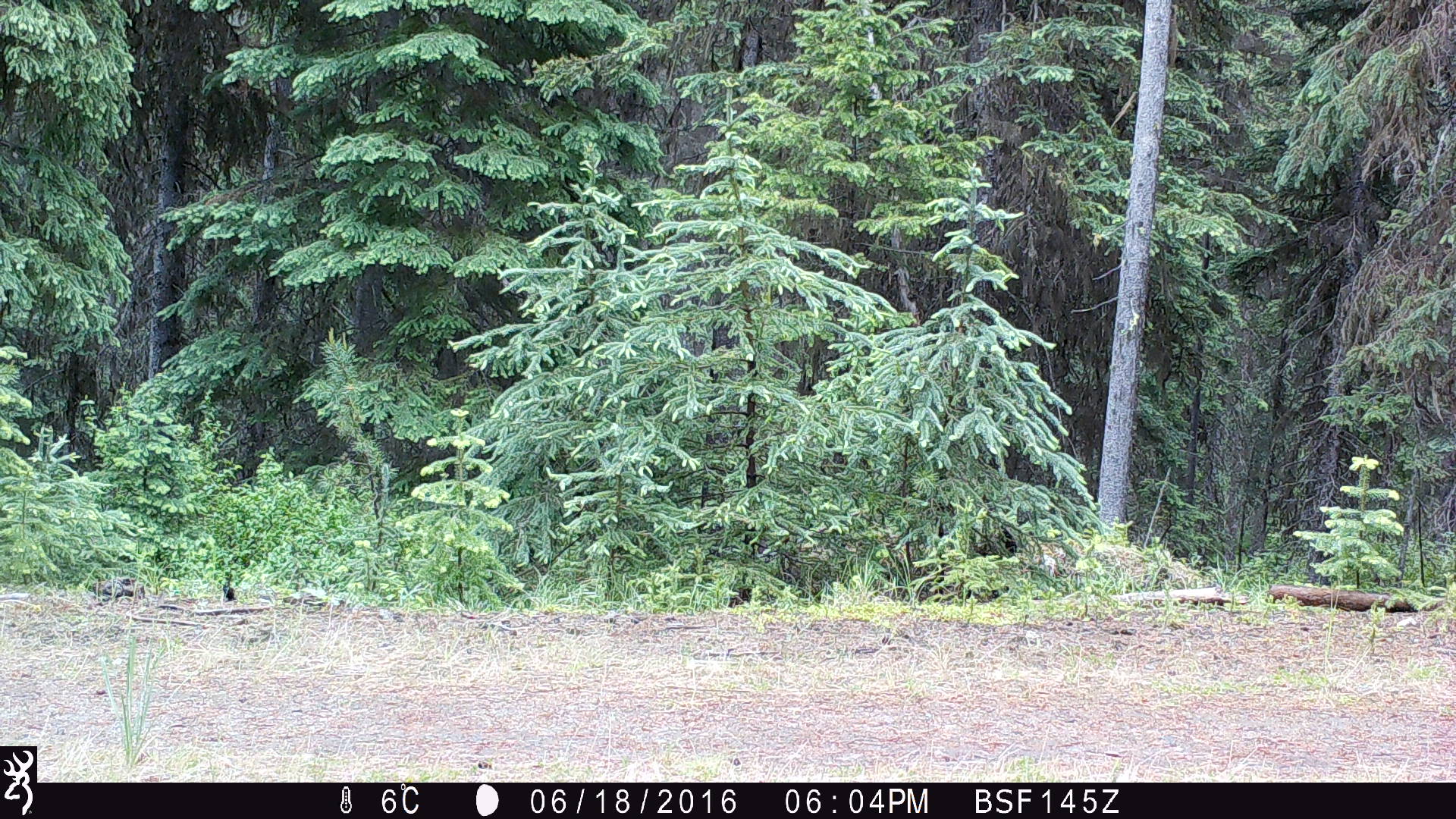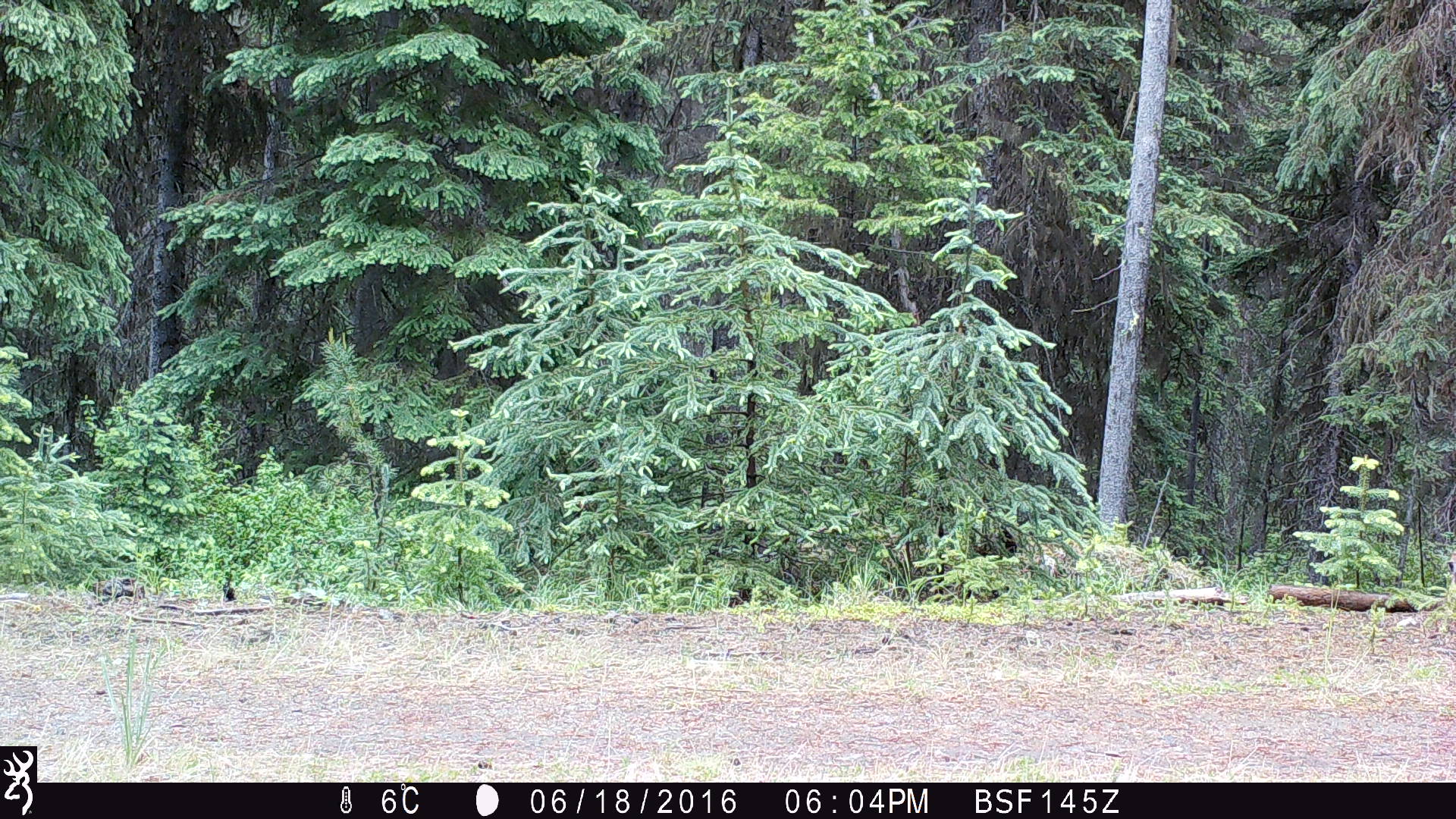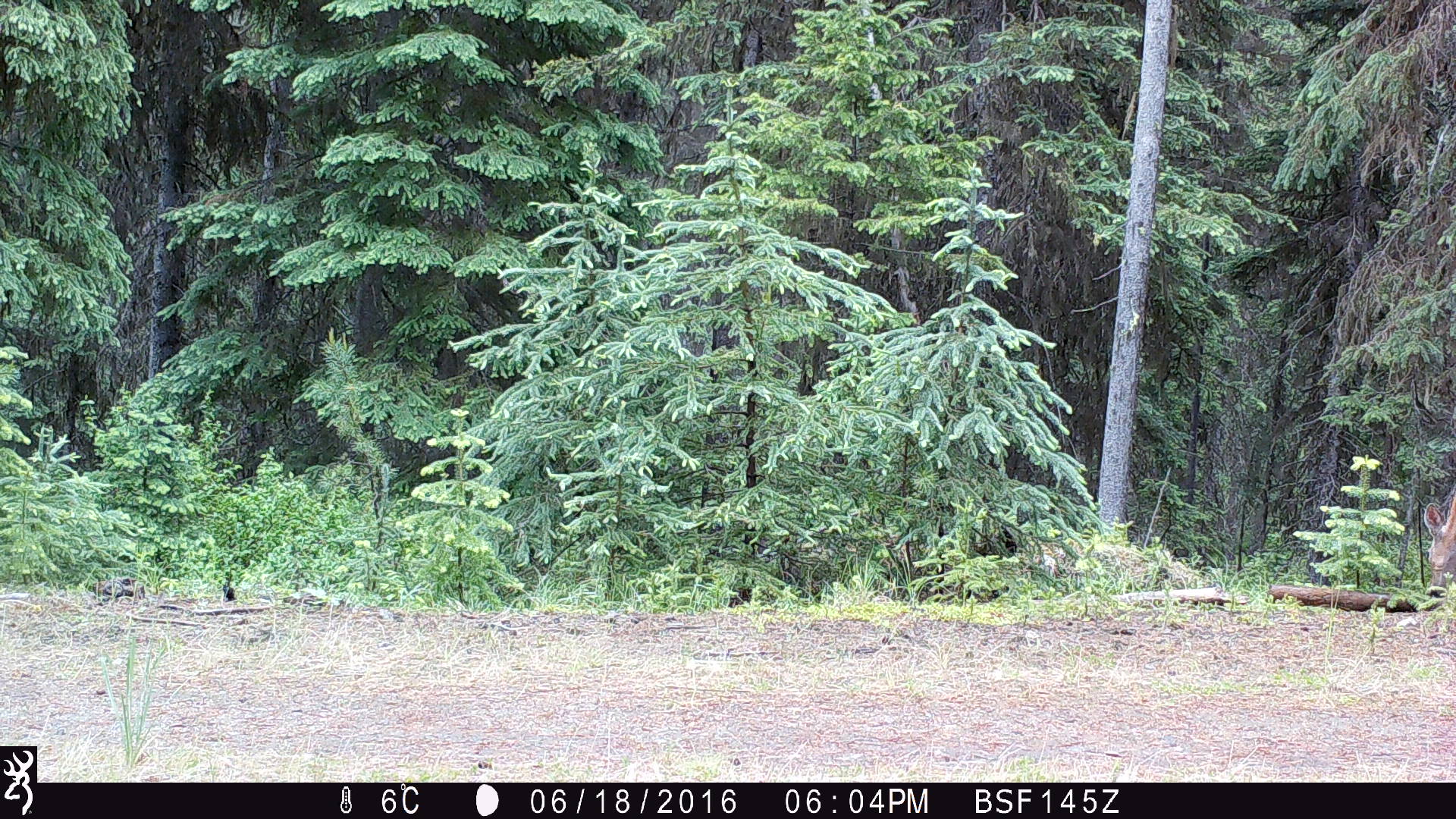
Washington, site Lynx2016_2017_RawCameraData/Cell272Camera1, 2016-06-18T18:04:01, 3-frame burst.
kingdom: Animalia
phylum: Chordata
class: Mammalia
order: Artiodactyla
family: Cervidae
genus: Odocoileus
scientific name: Odocoileus virginianus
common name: white-tailed deer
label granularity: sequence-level